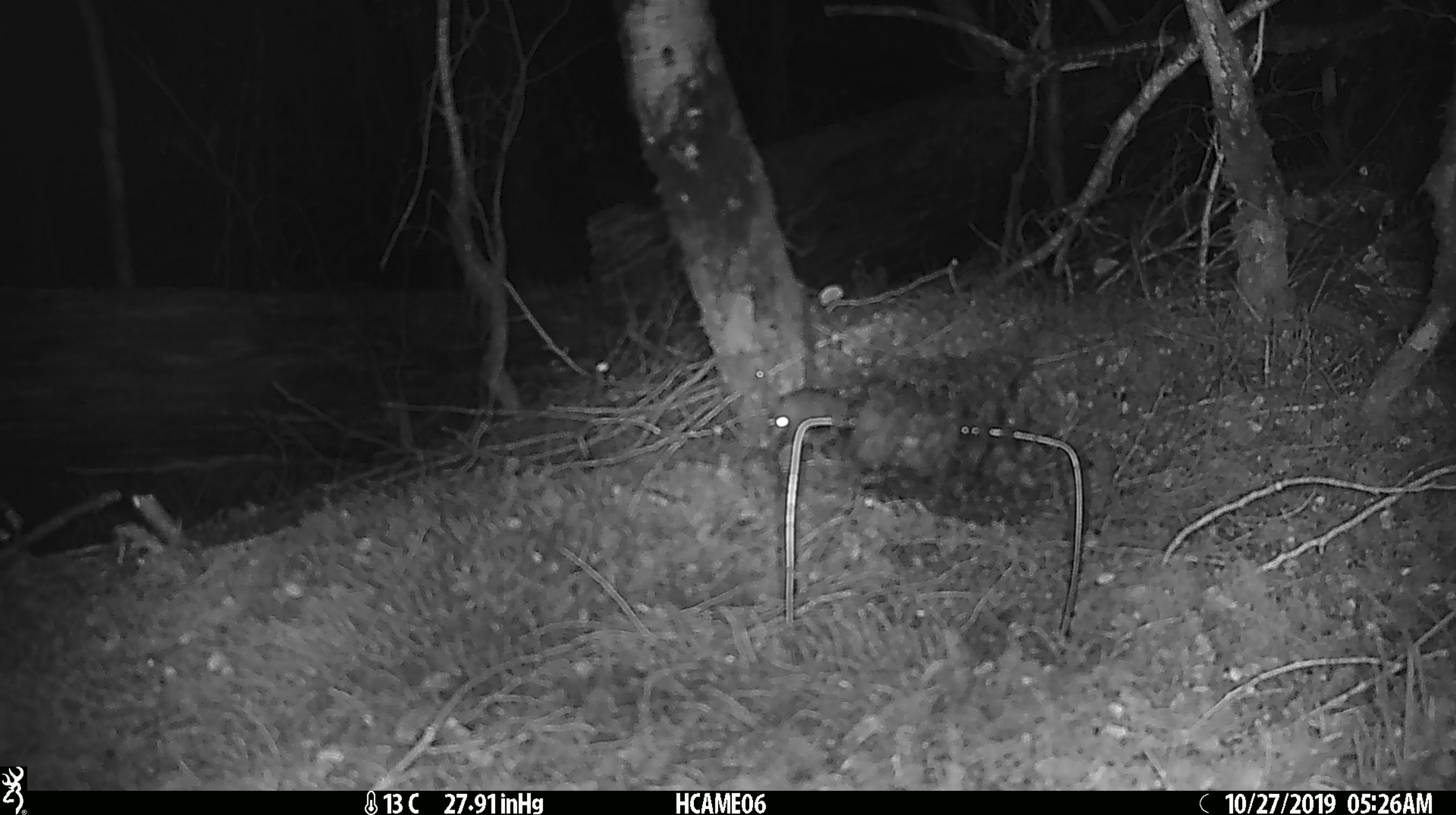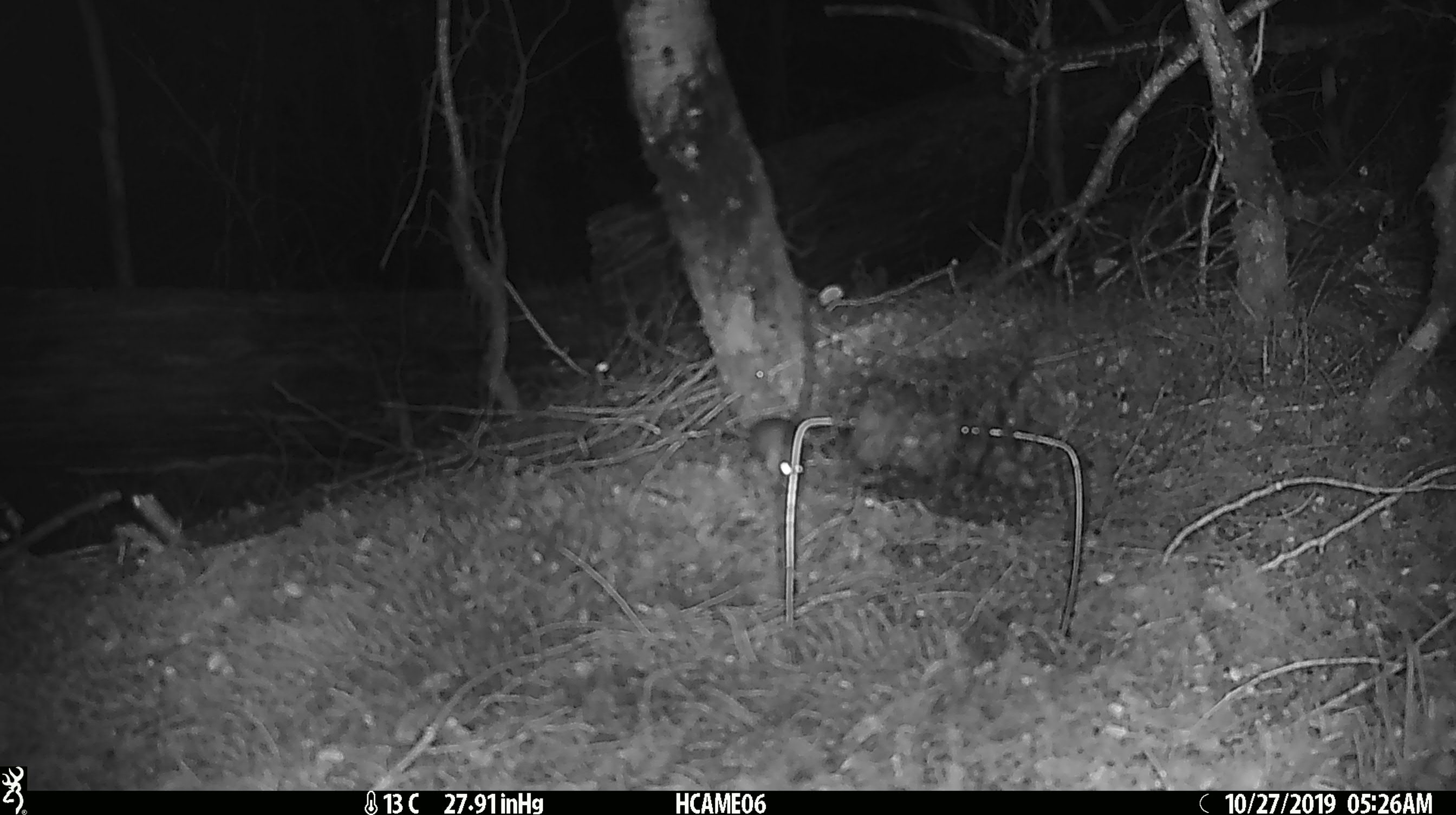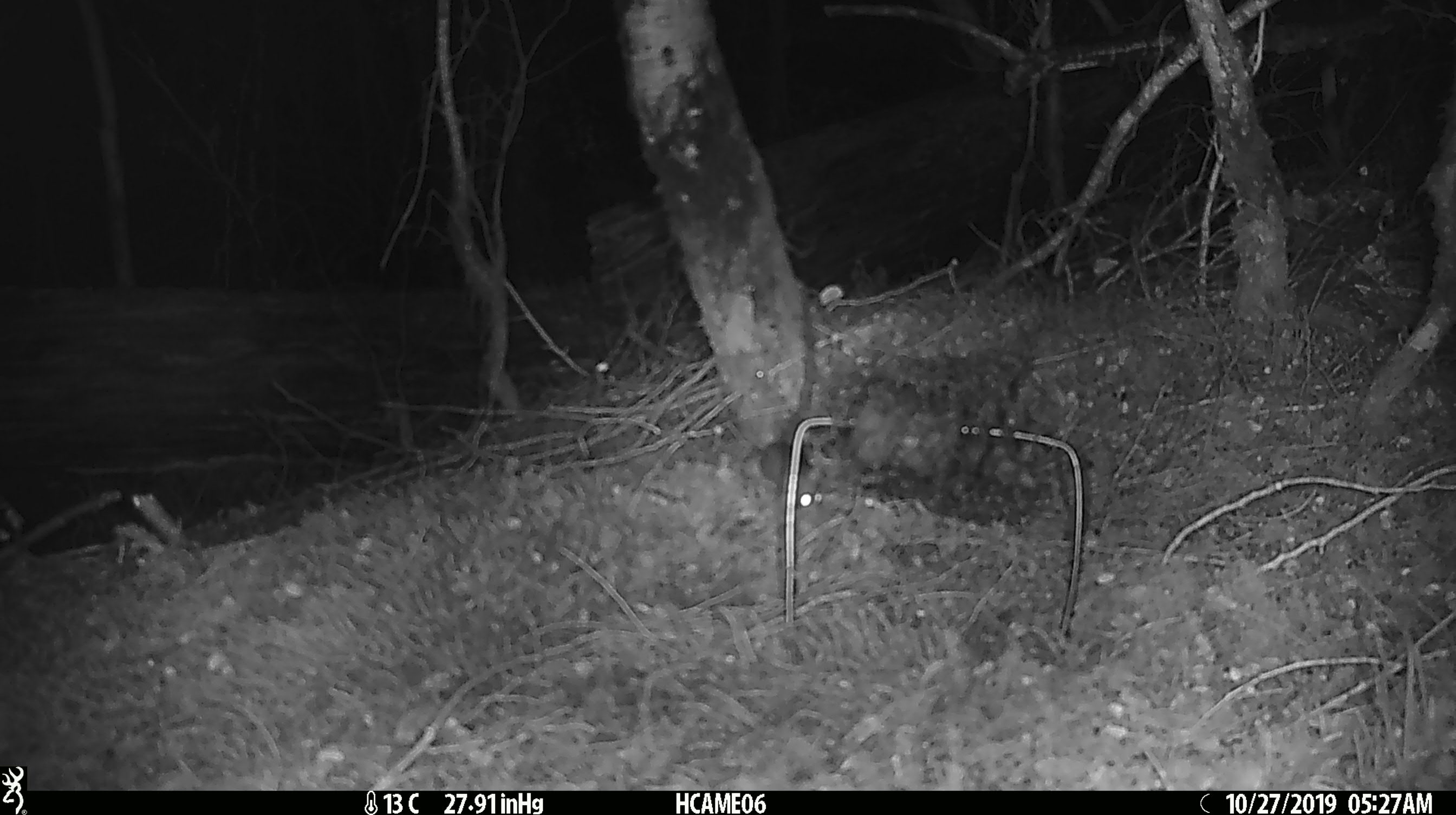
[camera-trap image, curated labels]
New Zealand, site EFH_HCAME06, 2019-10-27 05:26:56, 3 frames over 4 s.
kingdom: Animalia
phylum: Chordata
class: Mammalia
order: Rodentia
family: Muridae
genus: Mus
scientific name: Mus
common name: mouse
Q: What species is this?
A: Mouse (Mus).